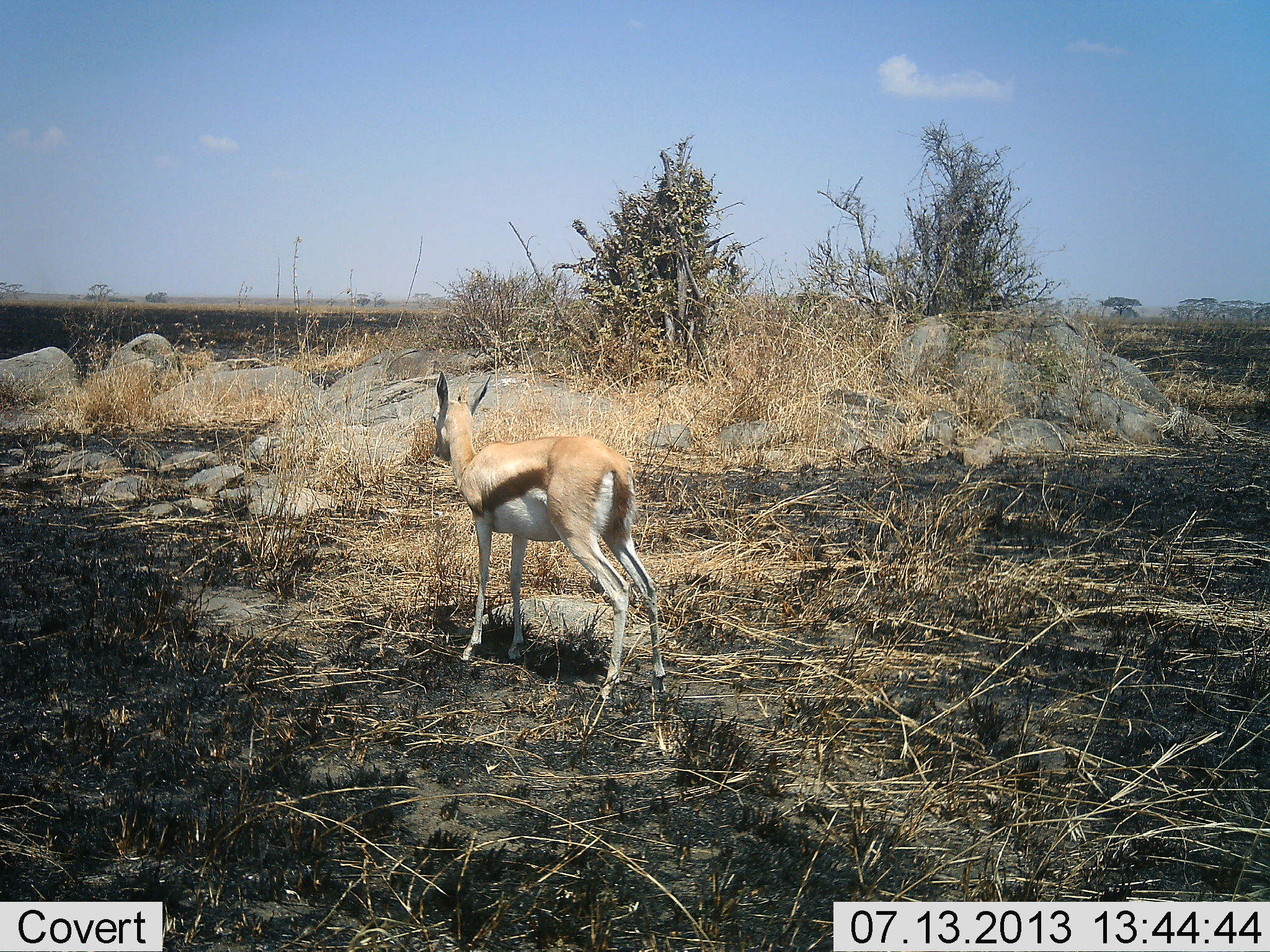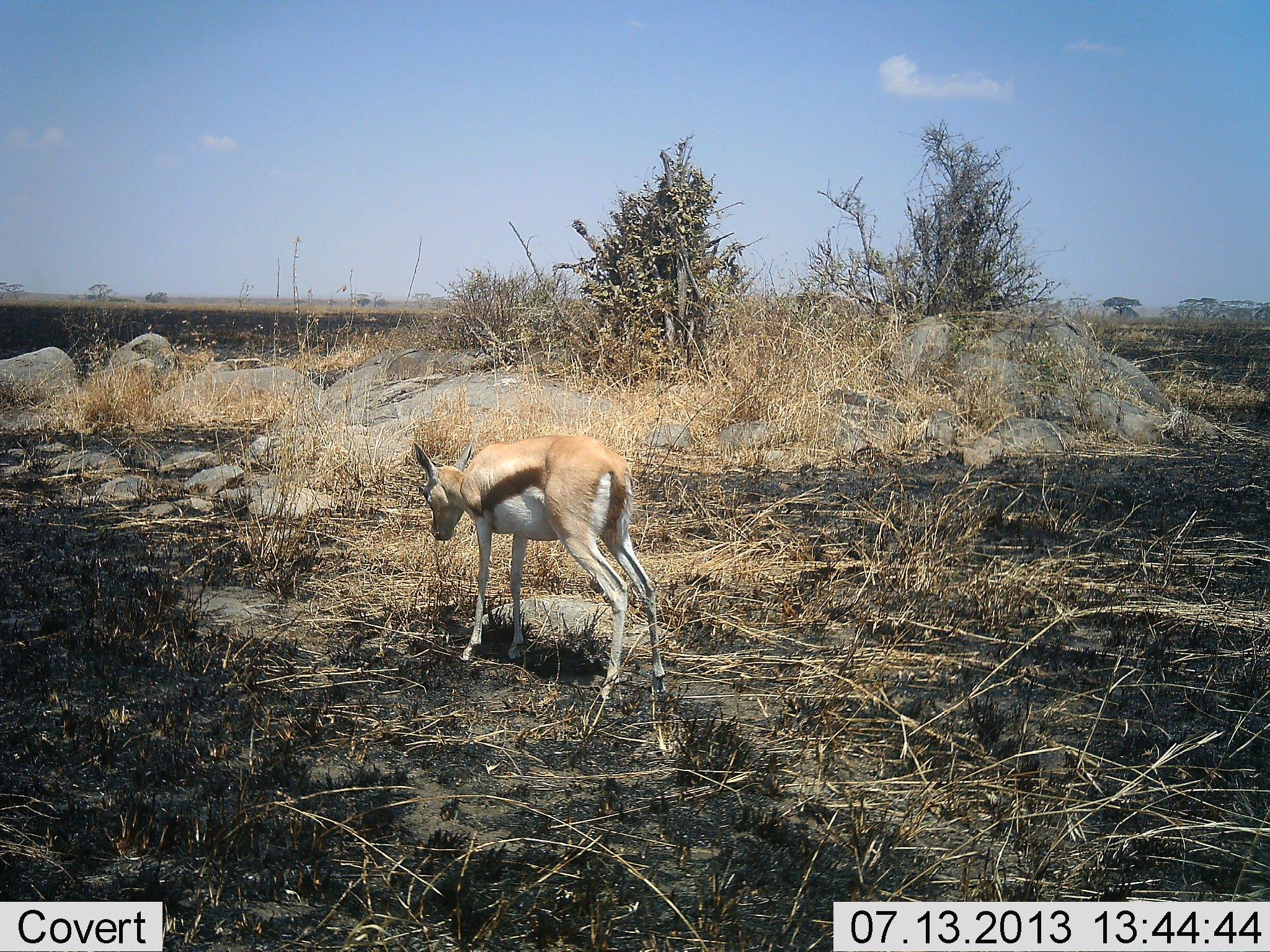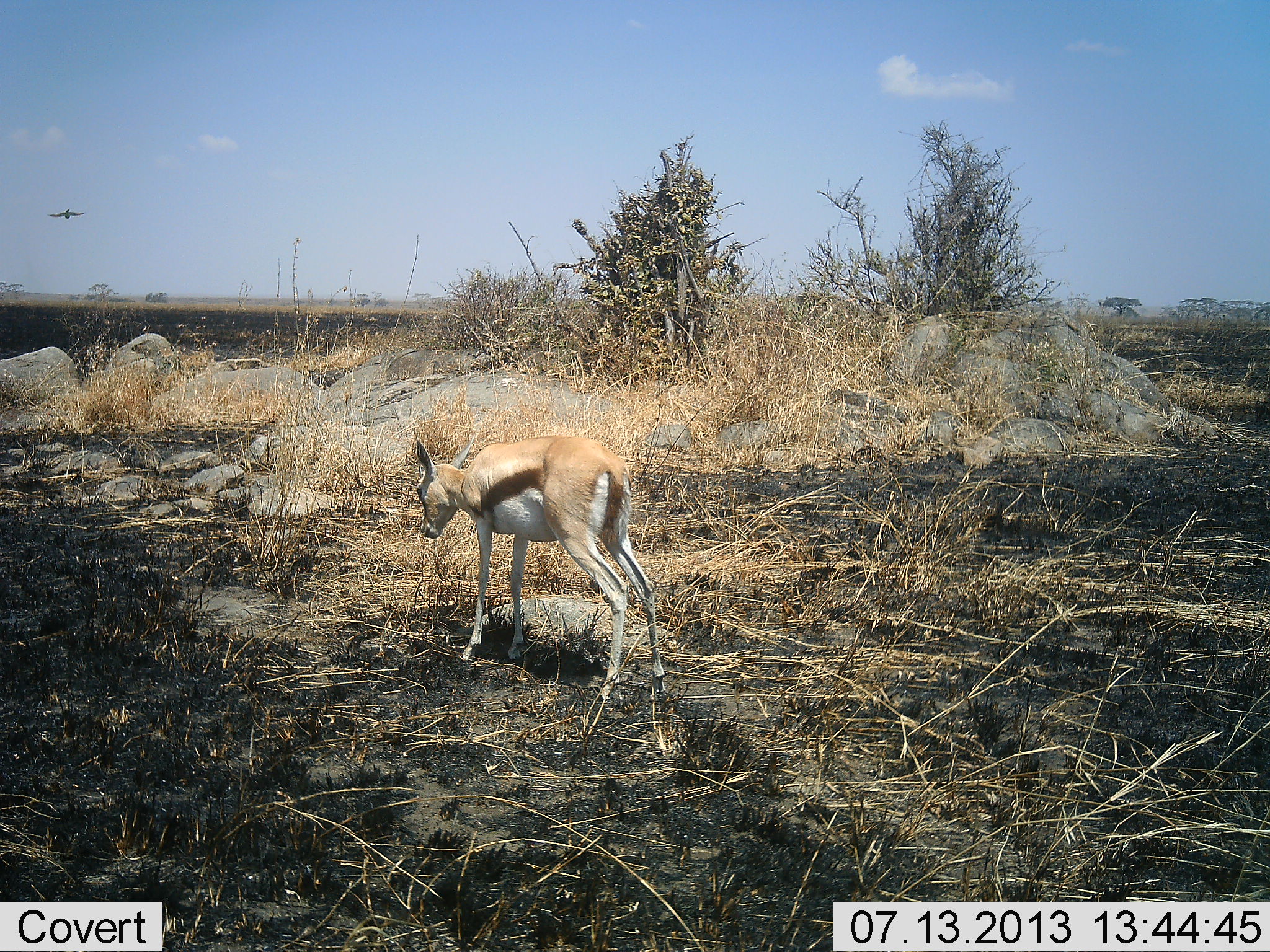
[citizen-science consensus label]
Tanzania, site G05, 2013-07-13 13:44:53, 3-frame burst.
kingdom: Animalia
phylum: Chordata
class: Mammalia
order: Artiodactyla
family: Bovidae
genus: Eudorcas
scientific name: Eudorcas thomsonii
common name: thomson's gazelle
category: gazellethomsons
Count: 1.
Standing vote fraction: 54%.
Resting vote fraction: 0%.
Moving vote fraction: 0%.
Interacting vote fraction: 0%.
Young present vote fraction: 0%.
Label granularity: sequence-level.